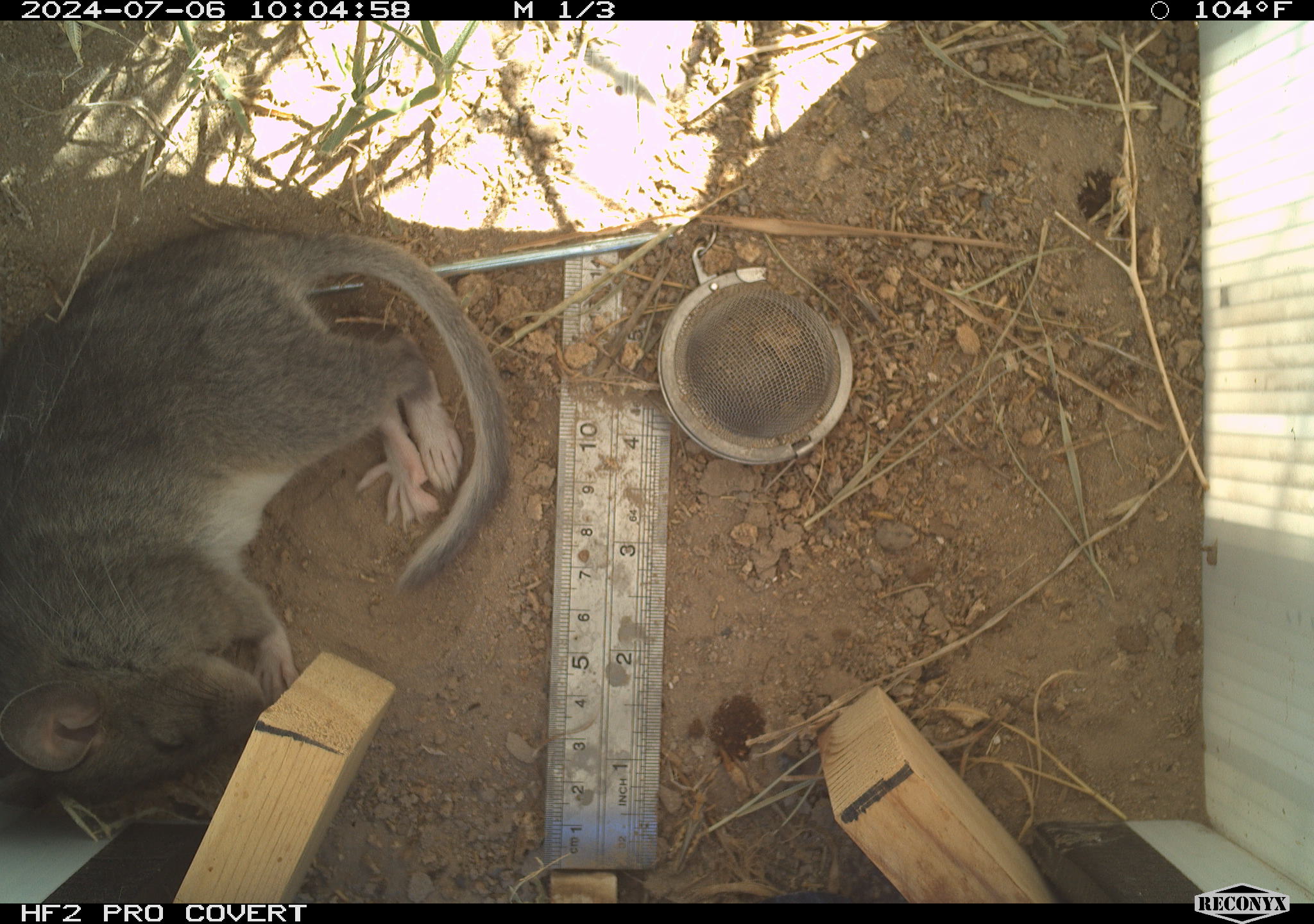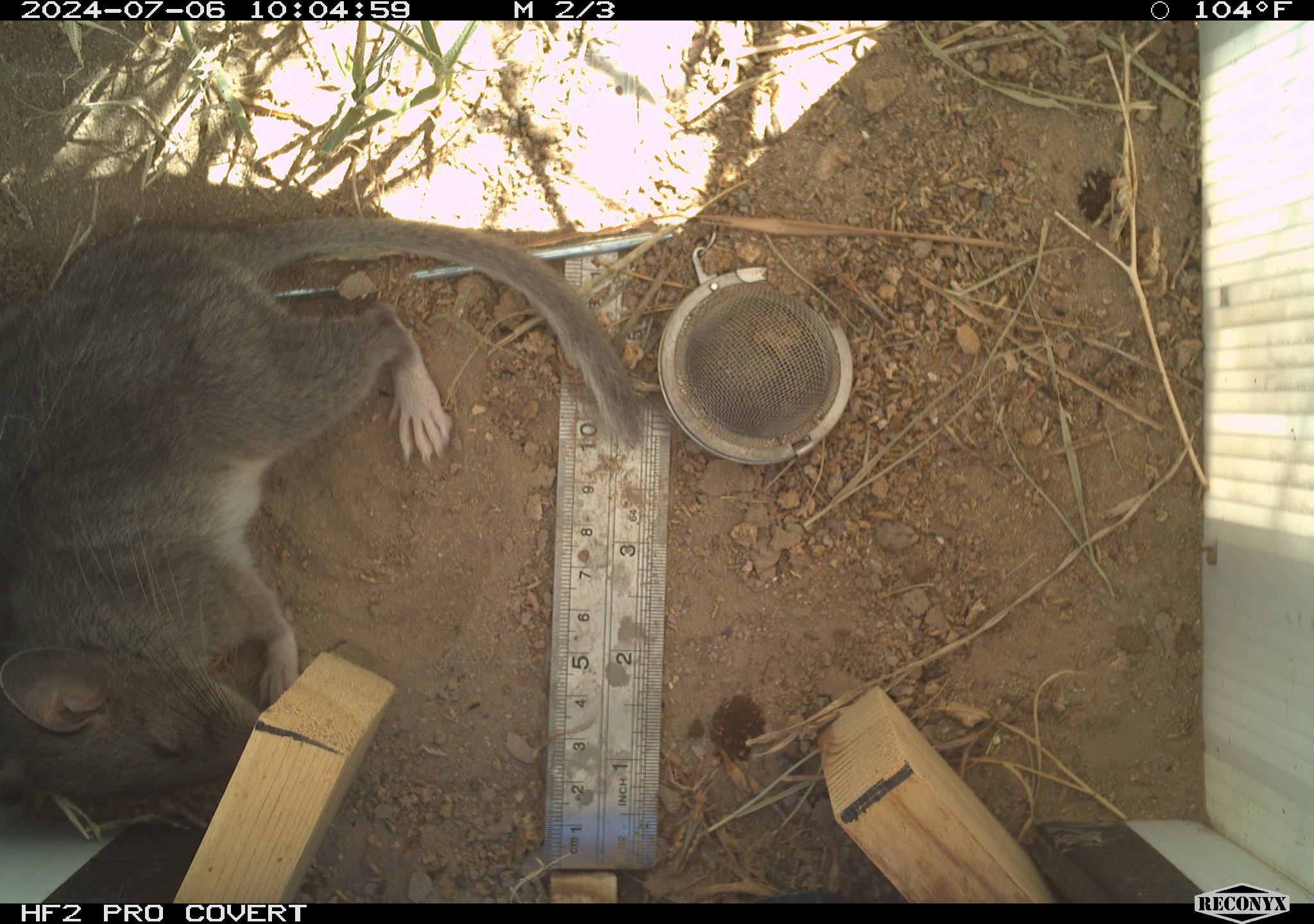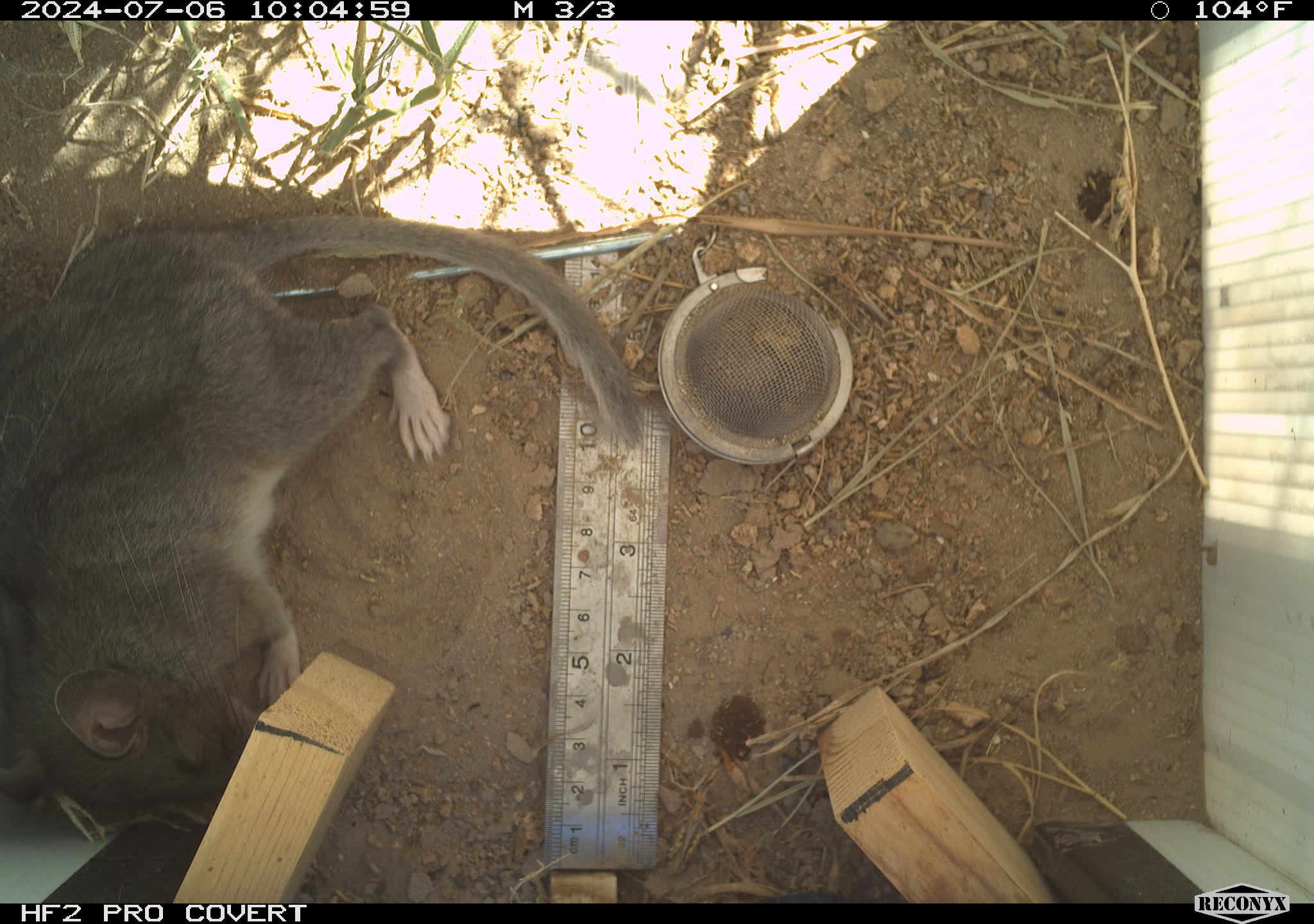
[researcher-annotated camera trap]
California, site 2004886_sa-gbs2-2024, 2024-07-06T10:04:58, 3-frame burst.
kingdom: Animalia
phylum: Chordata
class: Mammalia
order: Rodentia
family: Cricetidae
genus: Neotoma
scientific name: Neotoma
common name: pack rat or woodrat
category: neotoma species